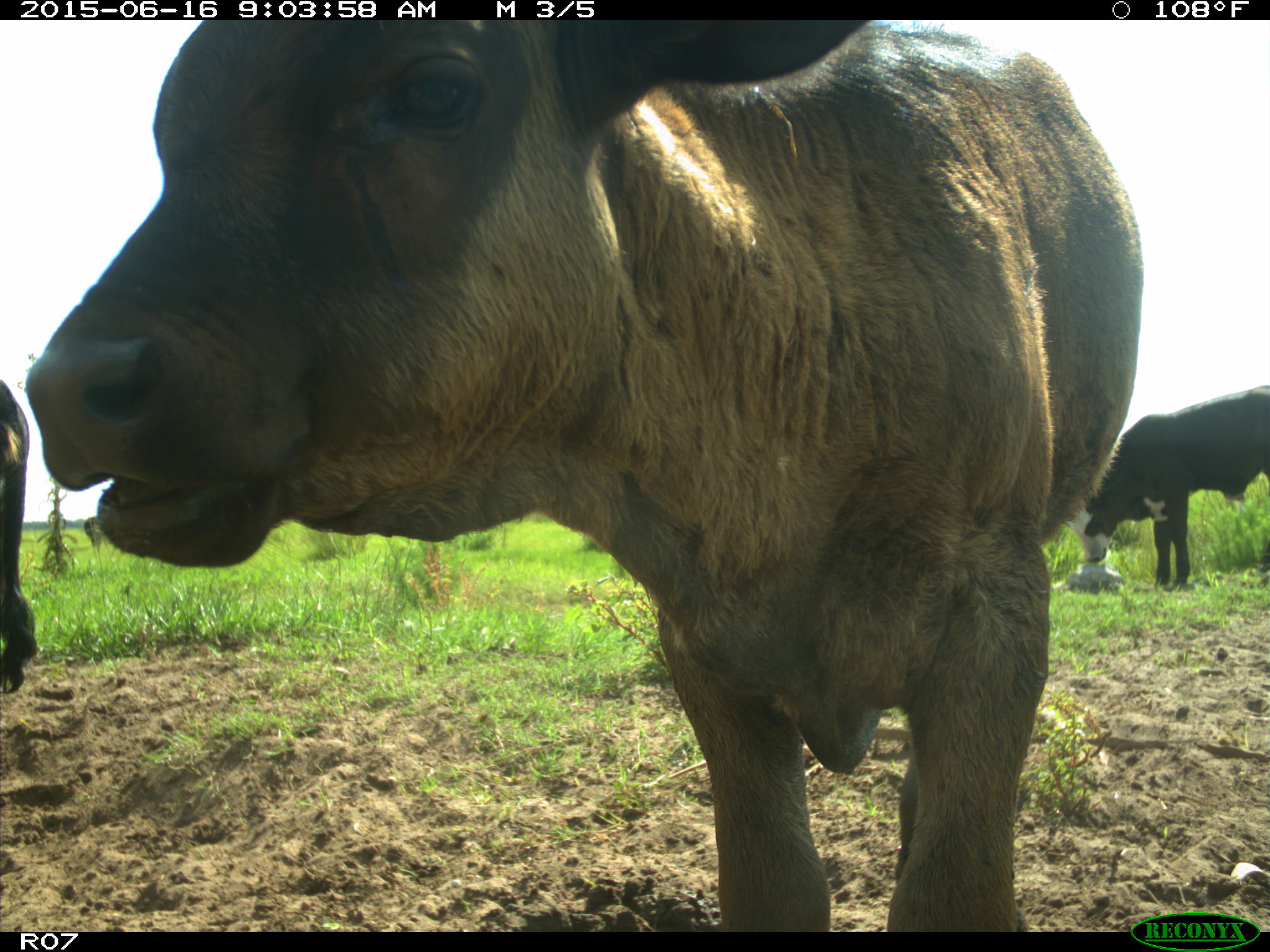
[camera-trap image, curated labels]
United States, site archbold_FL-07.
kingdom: Animalia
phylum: Chordata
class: Mammalia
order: Artiodactyla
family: Bovidae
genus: Bos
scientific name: Bos taurus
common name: domestic cow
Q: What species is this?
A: Bos taurus (domestic cow).